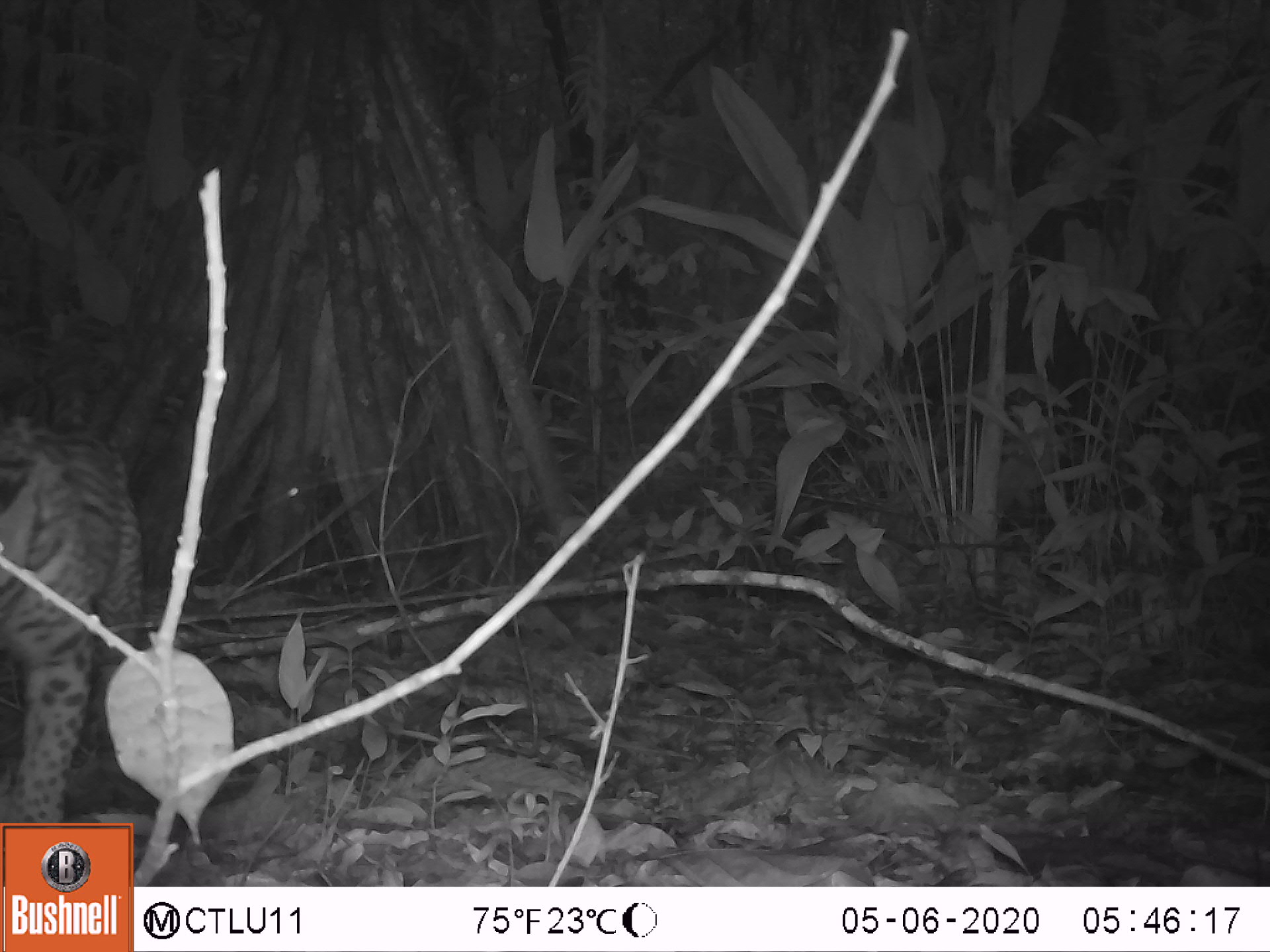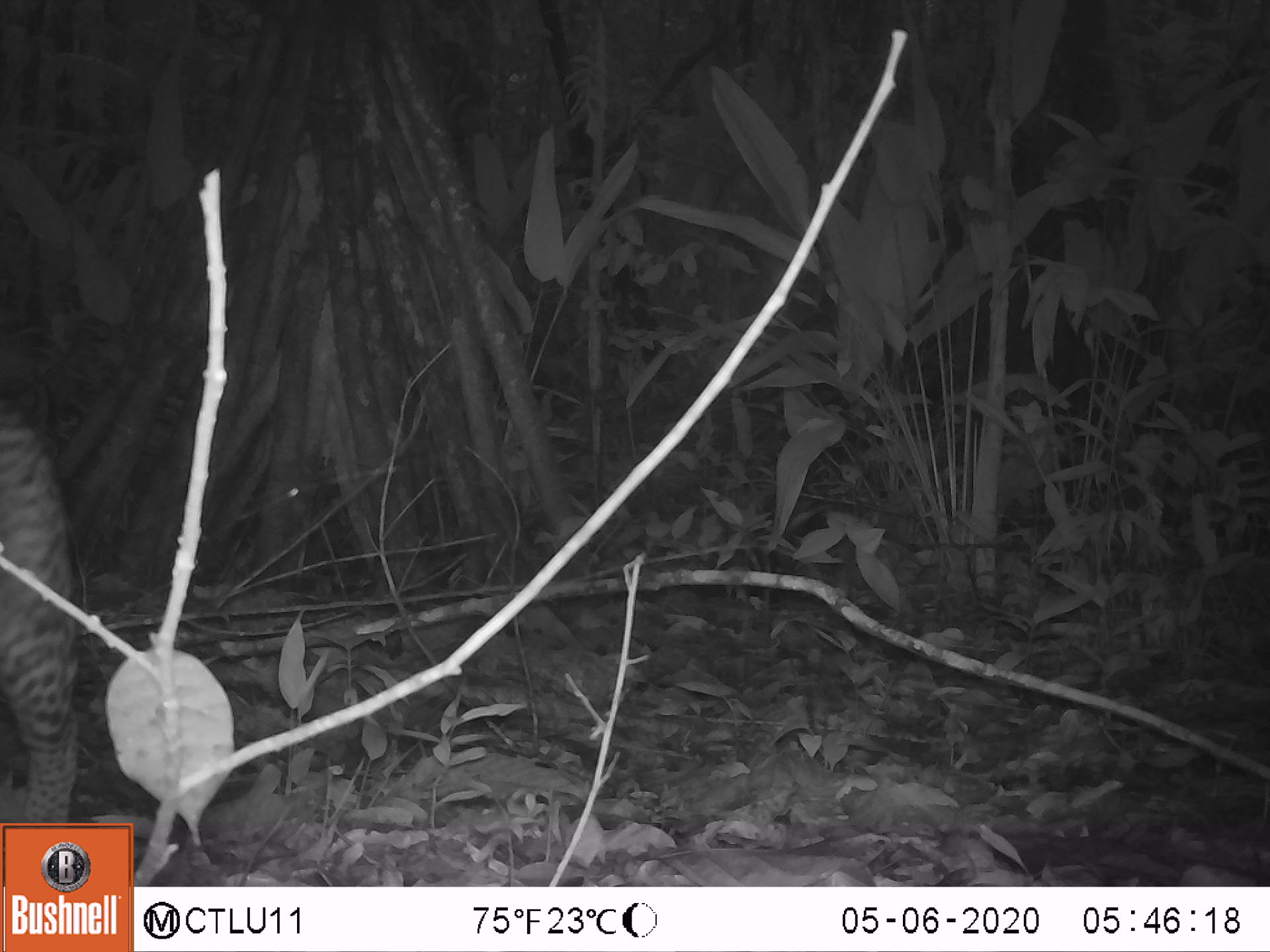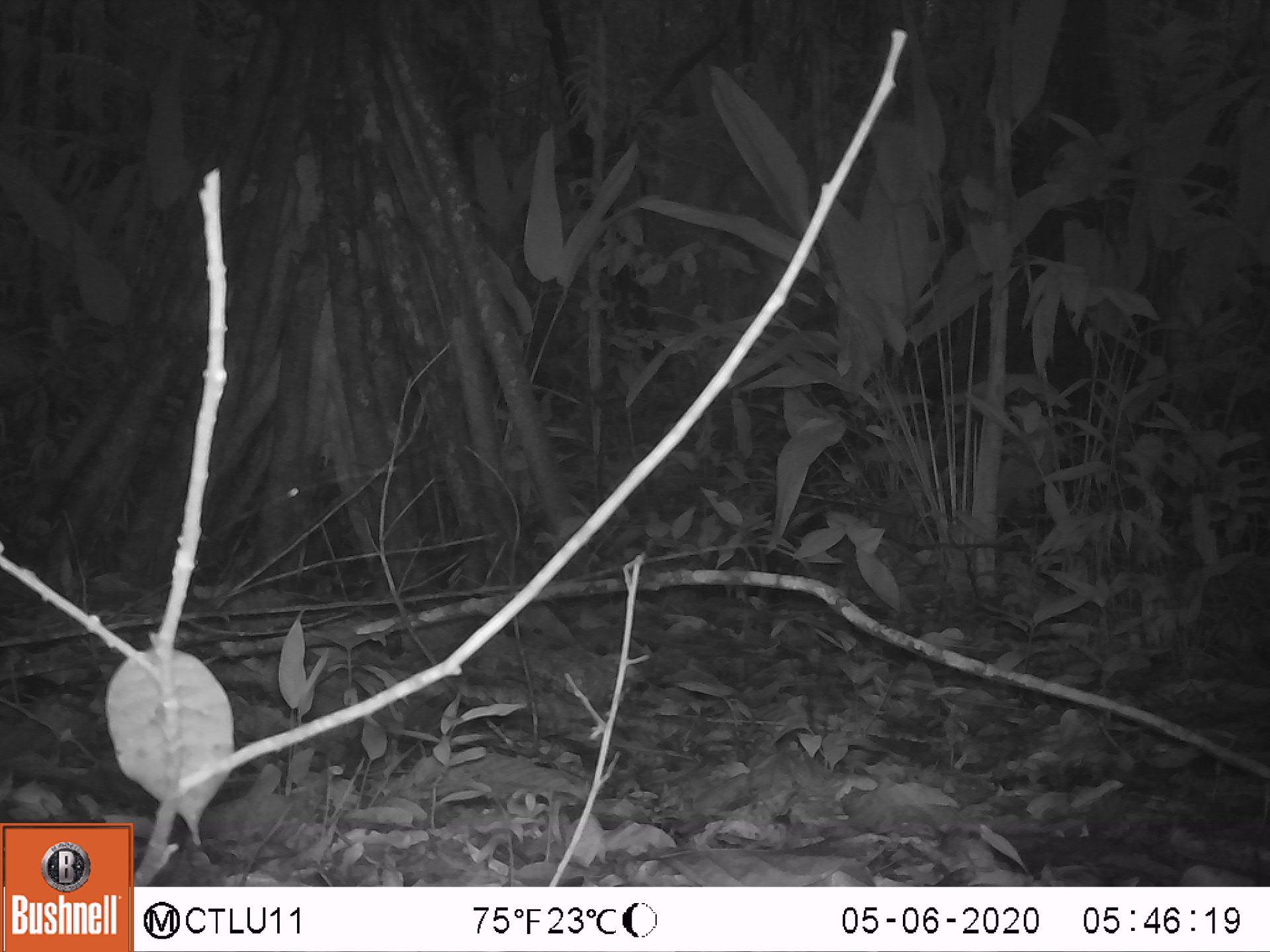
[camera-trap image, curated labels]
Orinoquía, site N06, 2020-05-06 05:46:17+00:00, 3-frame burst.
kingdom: Animalia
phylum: Chordata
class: Mammalia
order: Carnivora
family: Felidae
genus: Leopardus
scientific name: Leopardus pardalis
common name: ocelot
Ocelot (Leopardus pardalis).